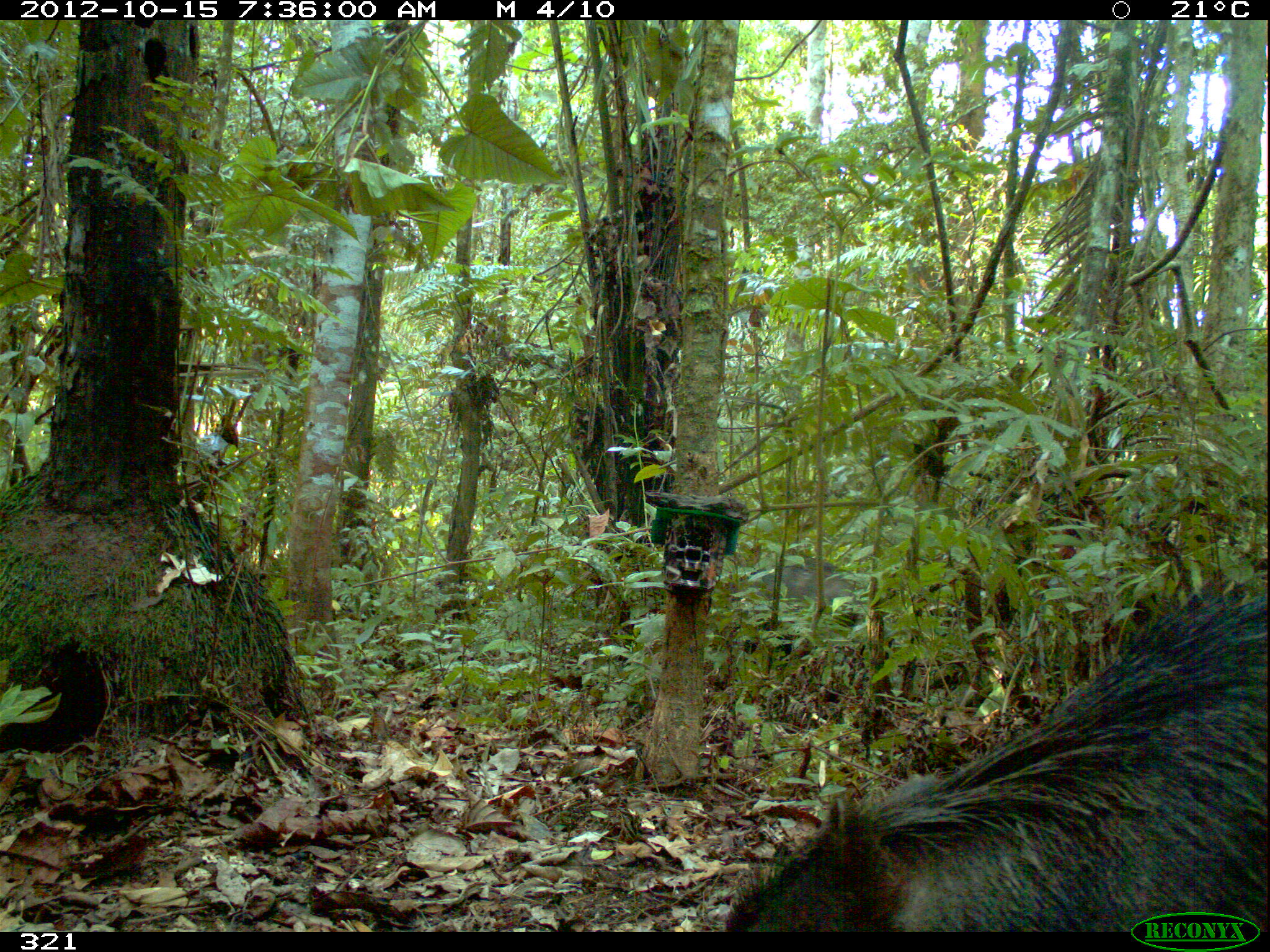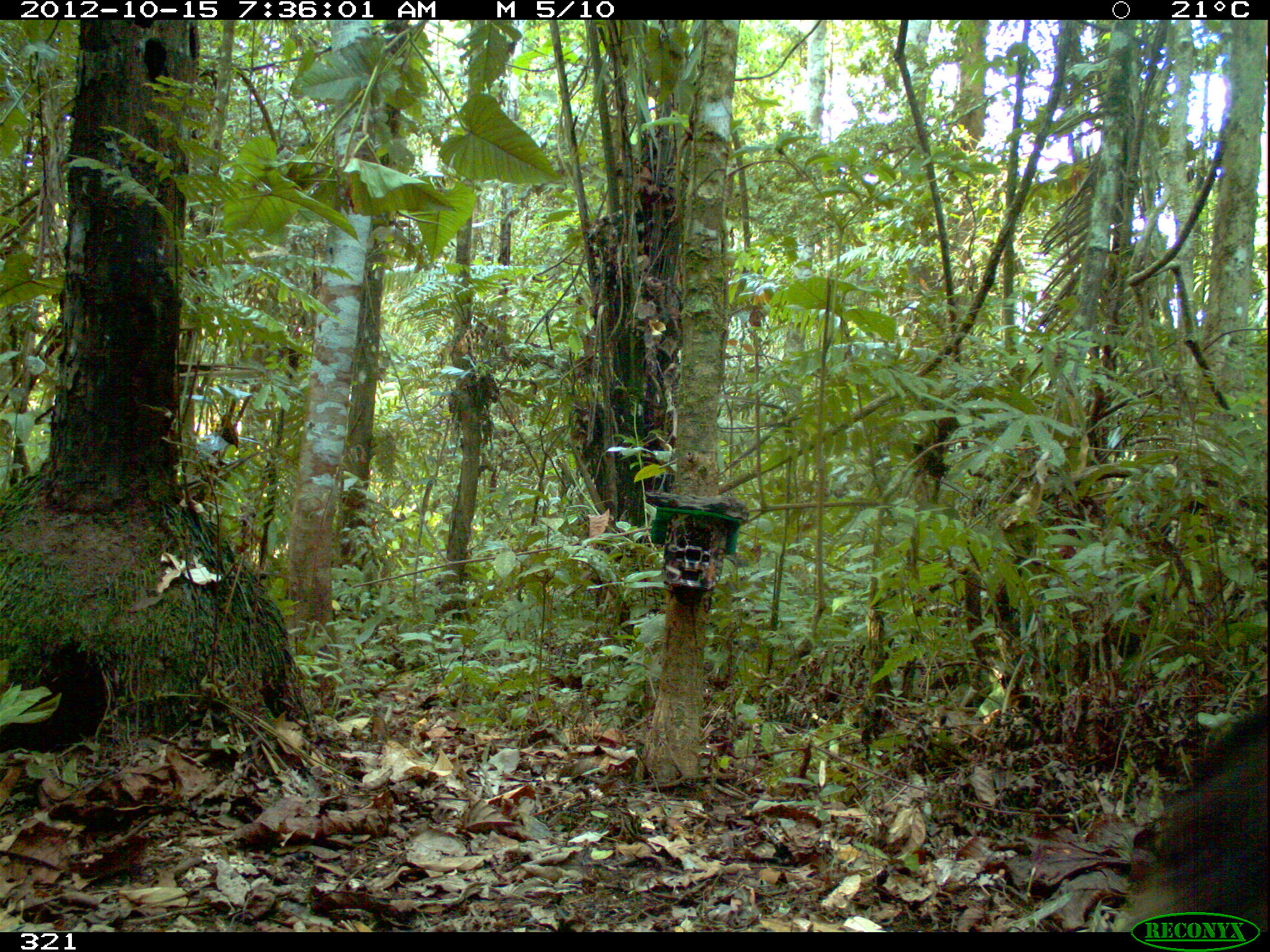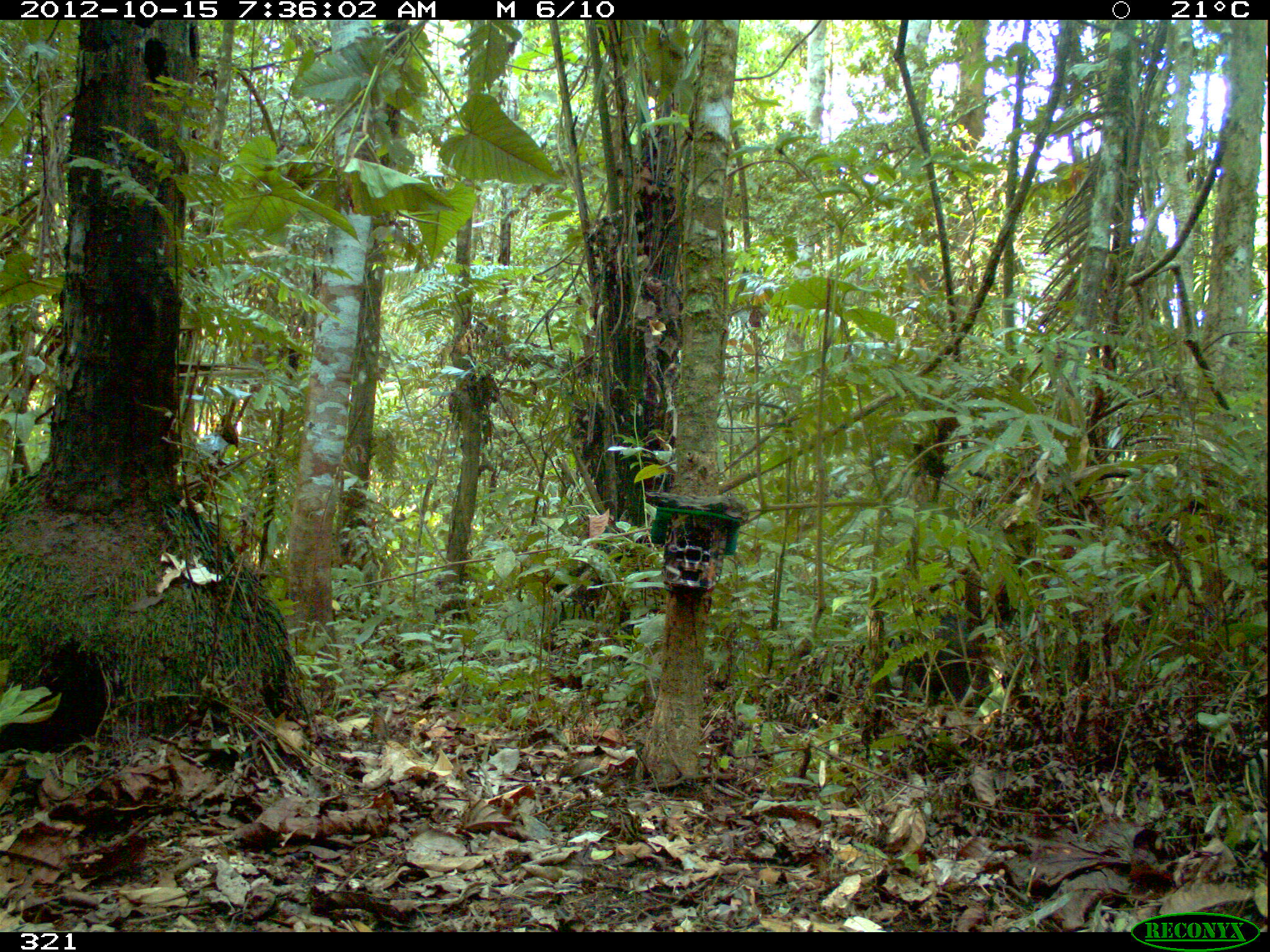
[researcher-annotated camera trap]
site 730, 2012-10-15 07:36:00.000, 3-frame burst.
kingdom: Animalia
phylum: Chordata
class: Mammalia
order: Artiodactyla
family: Tayassuidae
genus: Tayassu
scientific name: Tayassu pecari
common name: white-lipped peccary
Tayassu pecari (white-lipped peccary).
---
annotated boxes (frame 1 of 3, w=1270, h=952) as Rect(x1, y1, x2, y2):
tayassu pecari: Rect(722, 573, 1267, 932); Rect(728, 550, 870, 637)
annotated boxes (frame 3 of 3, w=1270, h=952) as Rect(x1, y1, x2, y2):
tayassu pecari: Rect(888, 611, 994, 706)